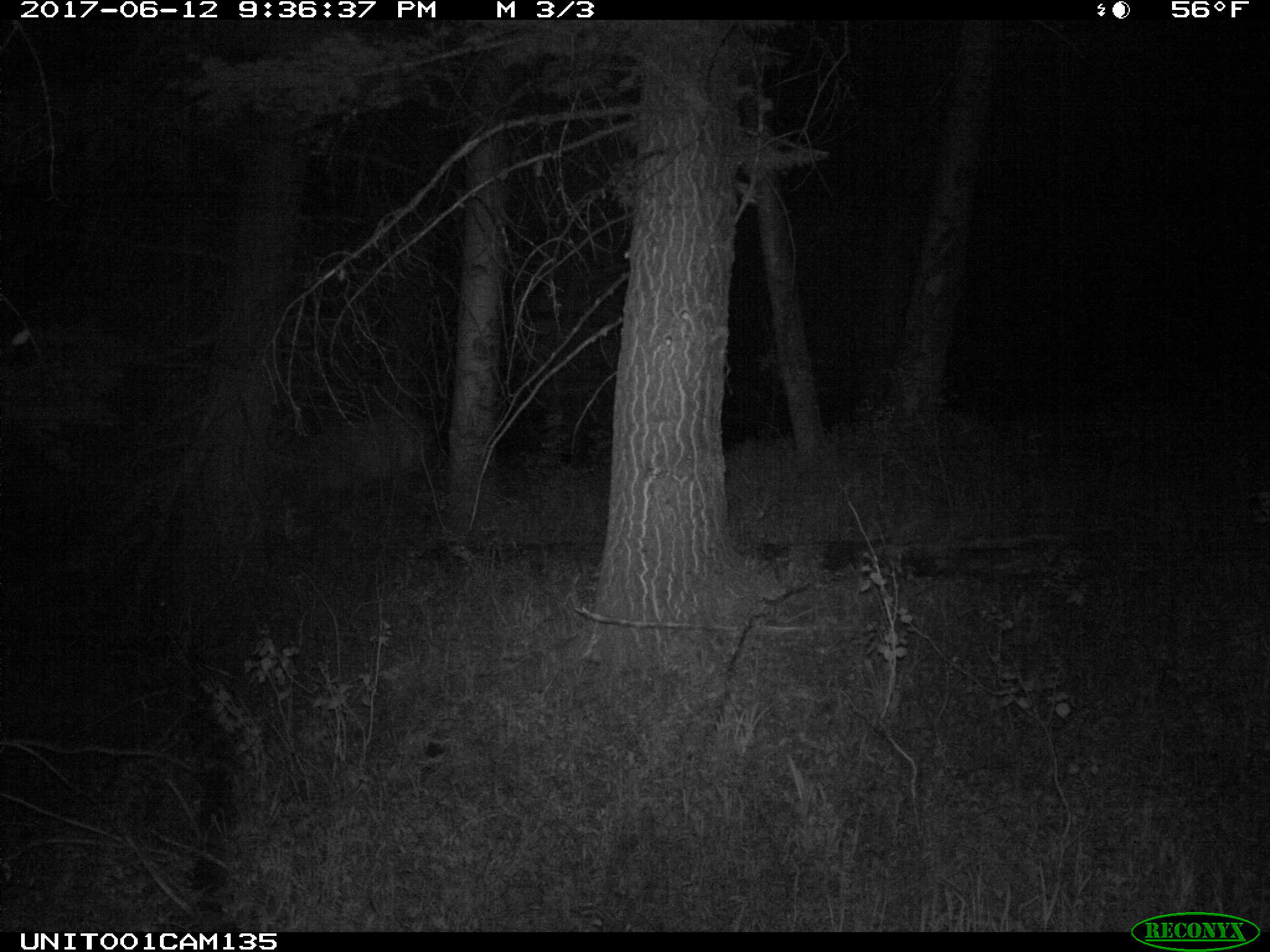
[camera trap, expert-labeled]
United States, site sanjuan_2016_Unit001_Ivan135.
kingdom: Animalia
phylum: Chordata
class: Mammalia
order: Artiodactyla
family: Cervidae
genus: Cervus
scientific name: Cervus elaphus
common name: red deer